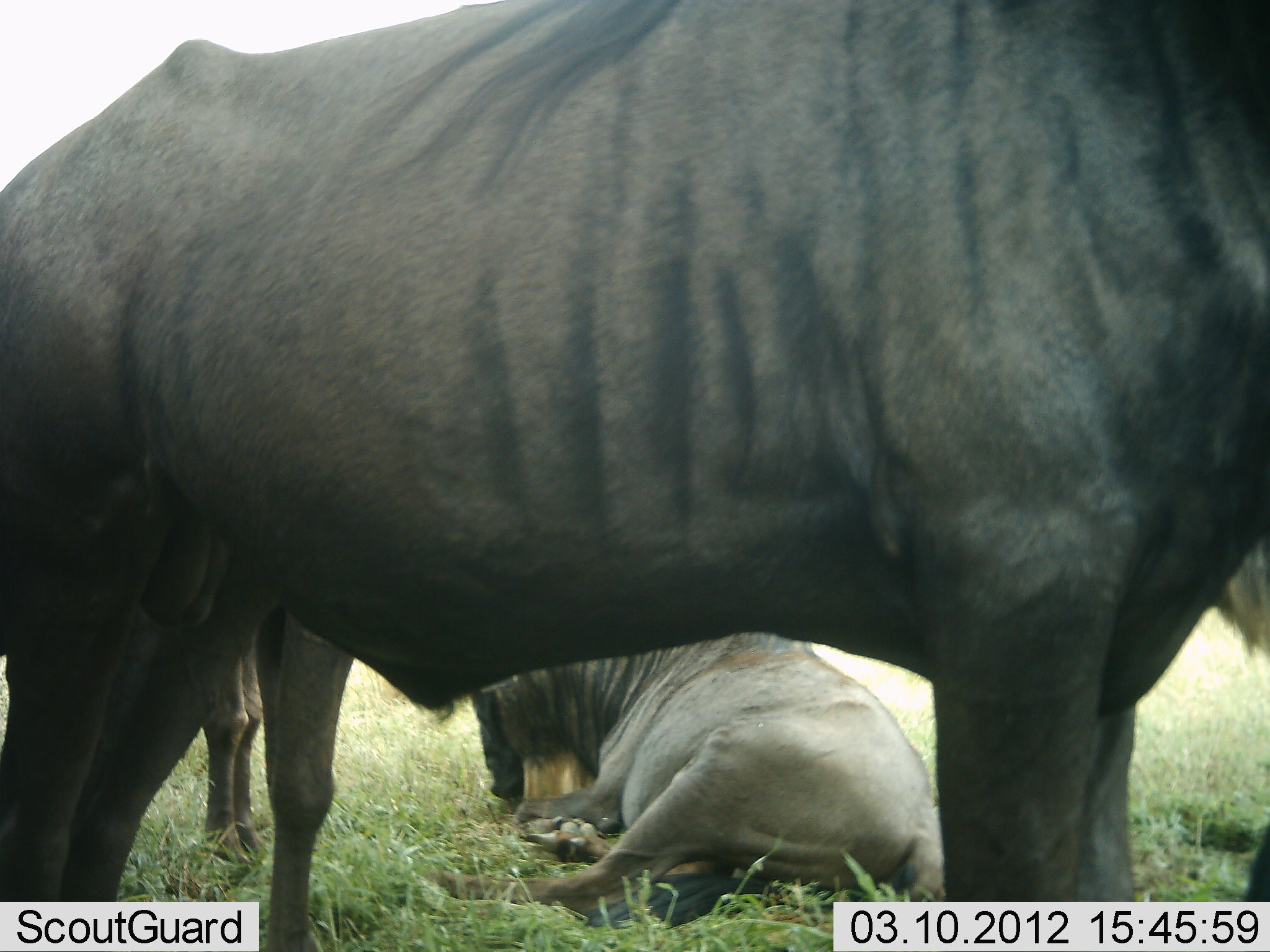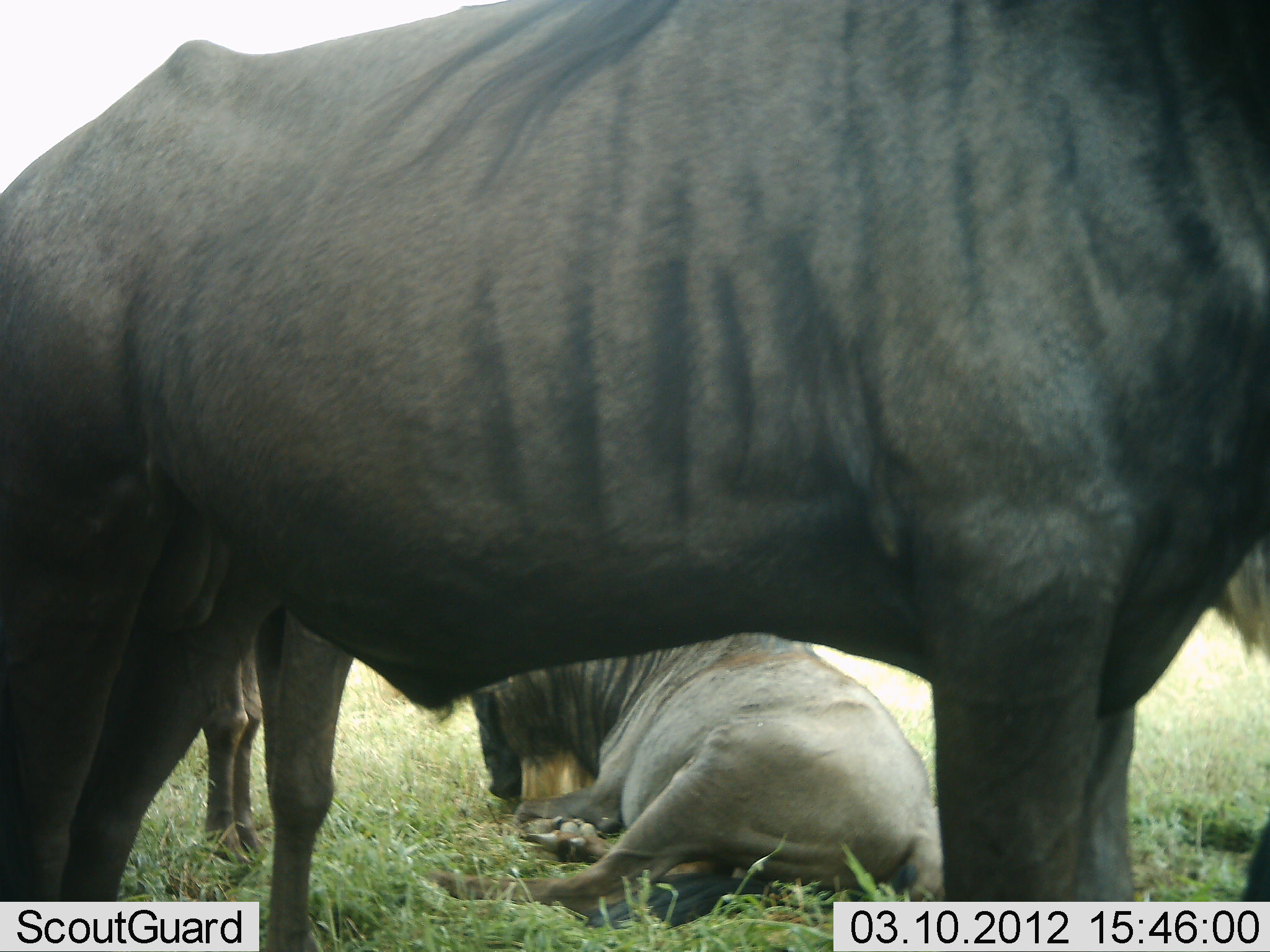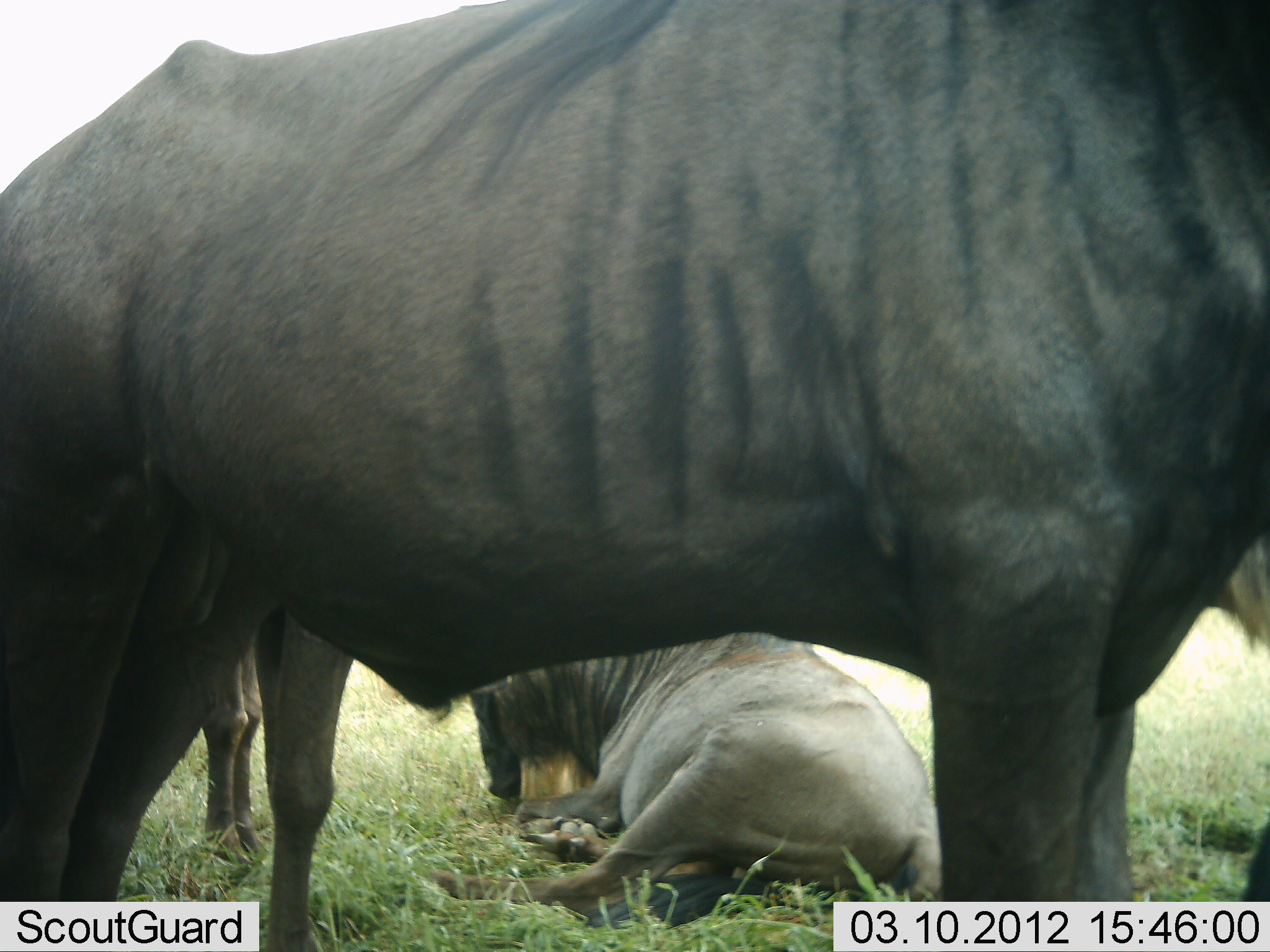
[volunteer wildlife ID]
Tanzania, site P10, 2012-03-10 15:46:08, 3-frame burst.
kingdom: Animalia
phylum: Chordata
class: Mammalia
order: Artiodactyla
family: Bovidae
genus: Connochaetes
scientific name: Connochaetes taurinus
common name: blue wildebeest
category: wildebeest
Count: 3.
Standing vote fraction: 88%.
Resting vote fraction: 100%.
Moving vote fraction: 0%.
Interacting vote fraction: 0%.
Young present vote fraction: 0%.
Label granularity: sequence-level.